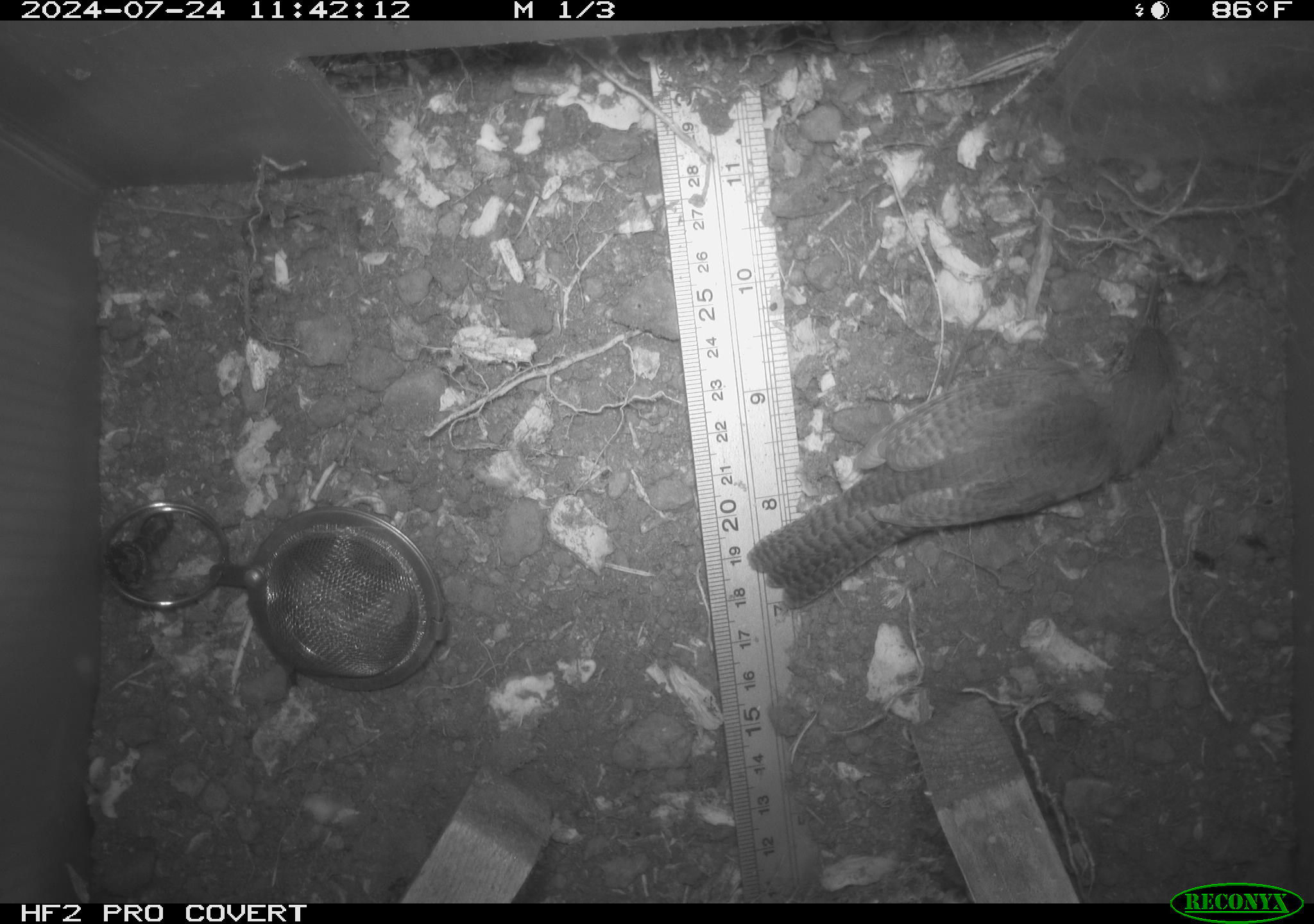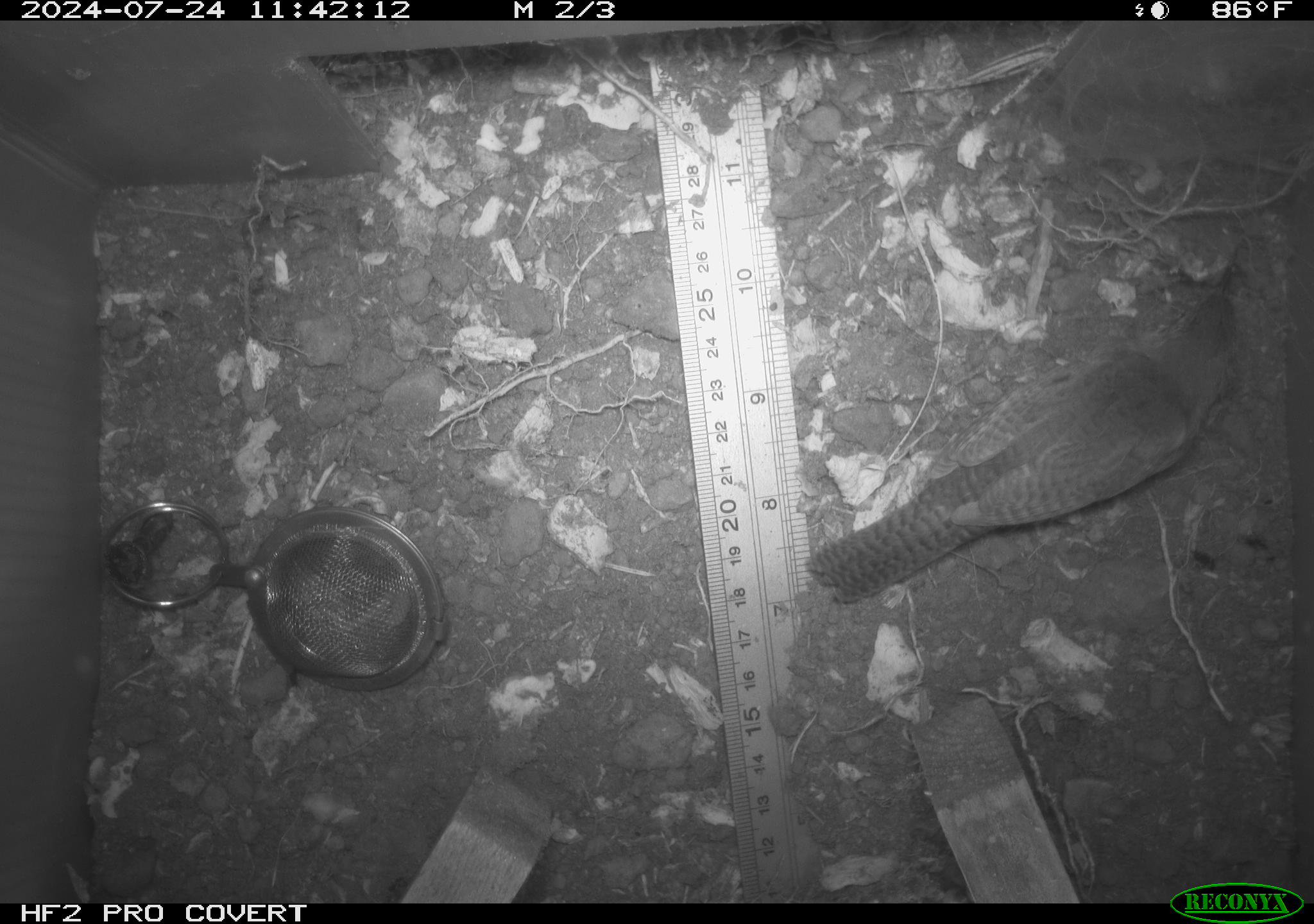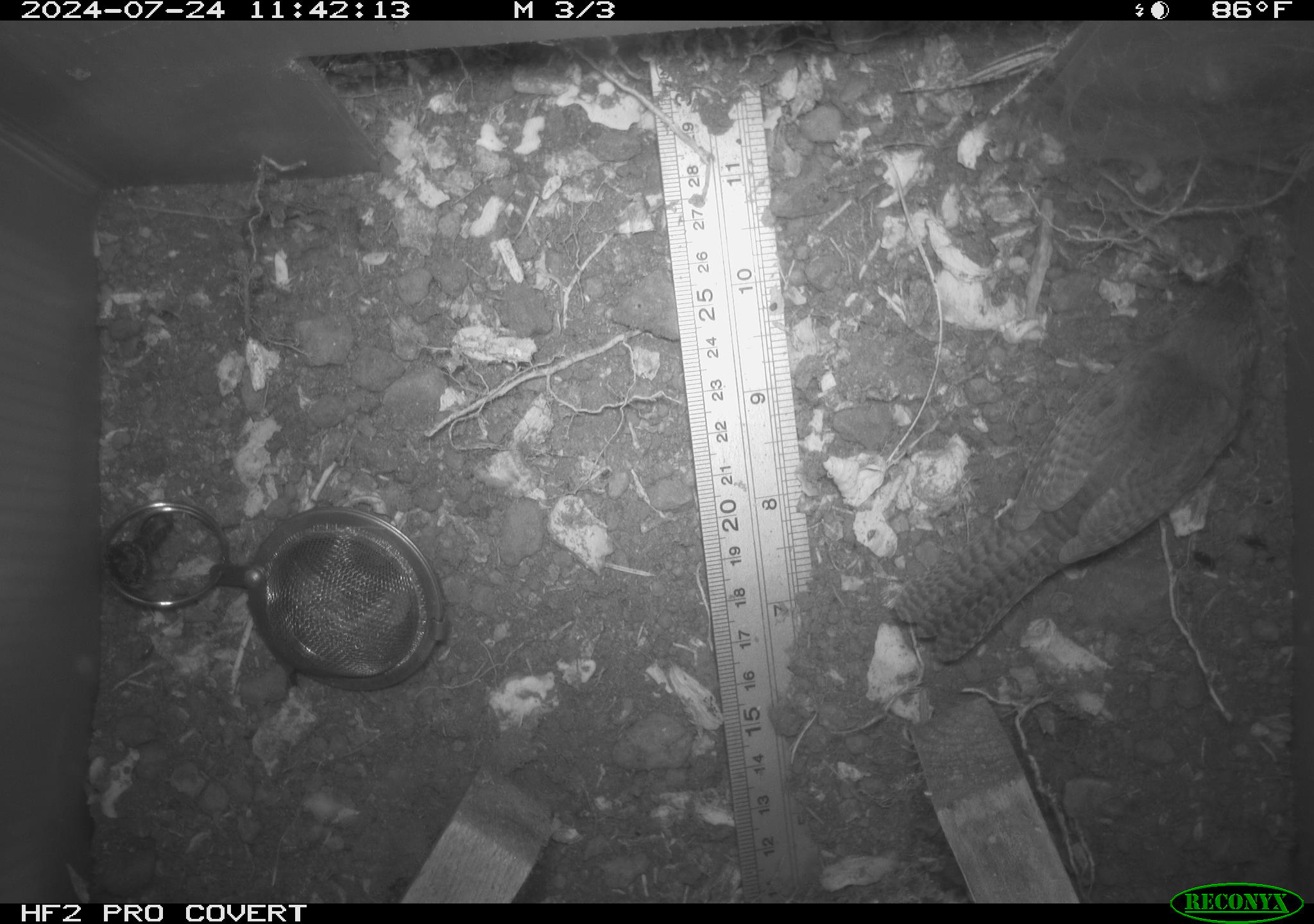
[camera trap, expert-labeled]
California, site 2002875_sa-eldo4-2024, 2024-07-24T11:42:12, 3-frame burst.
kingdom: Animalia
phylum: Chordata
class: Aves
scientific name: Aves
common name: bird